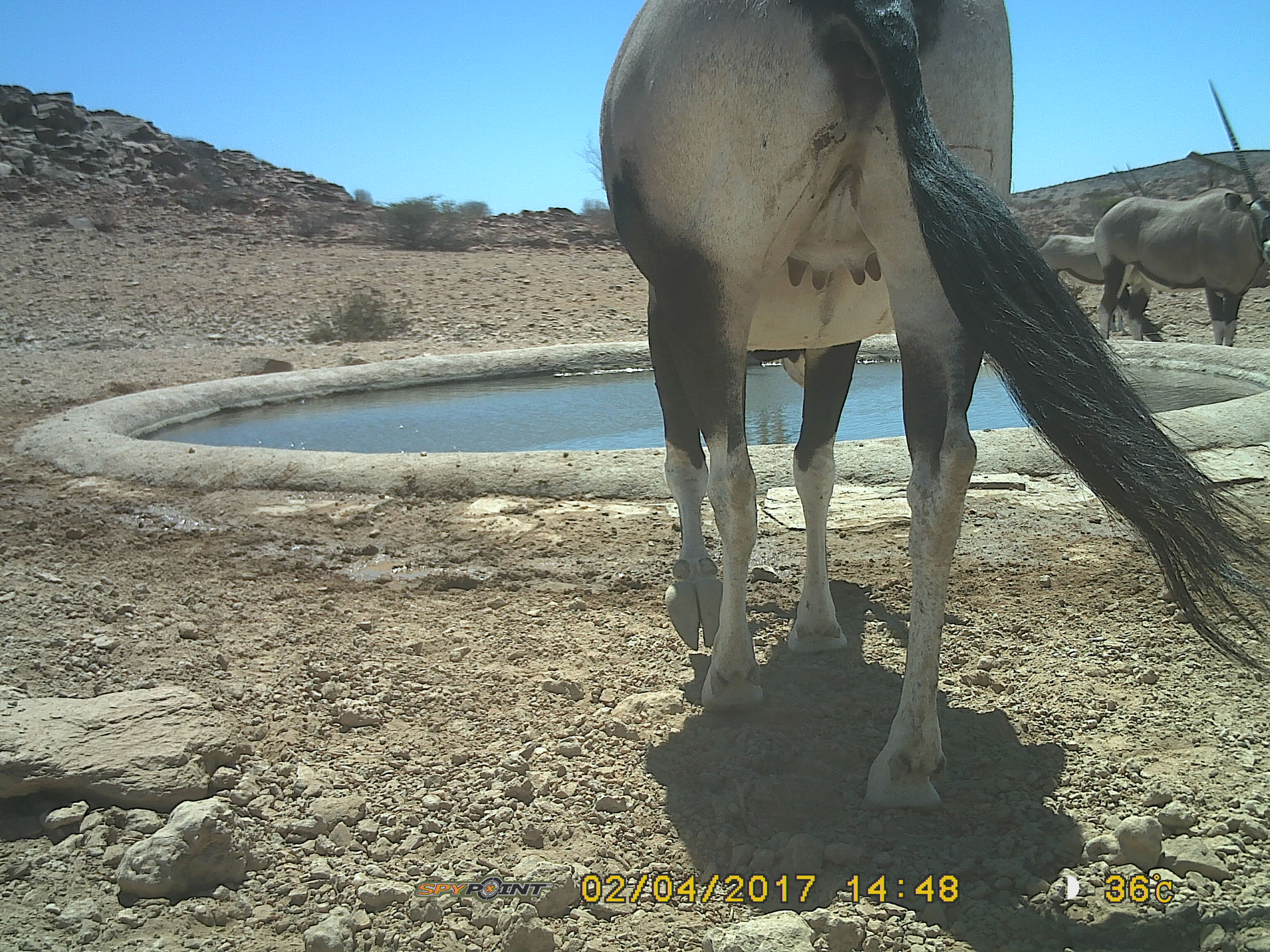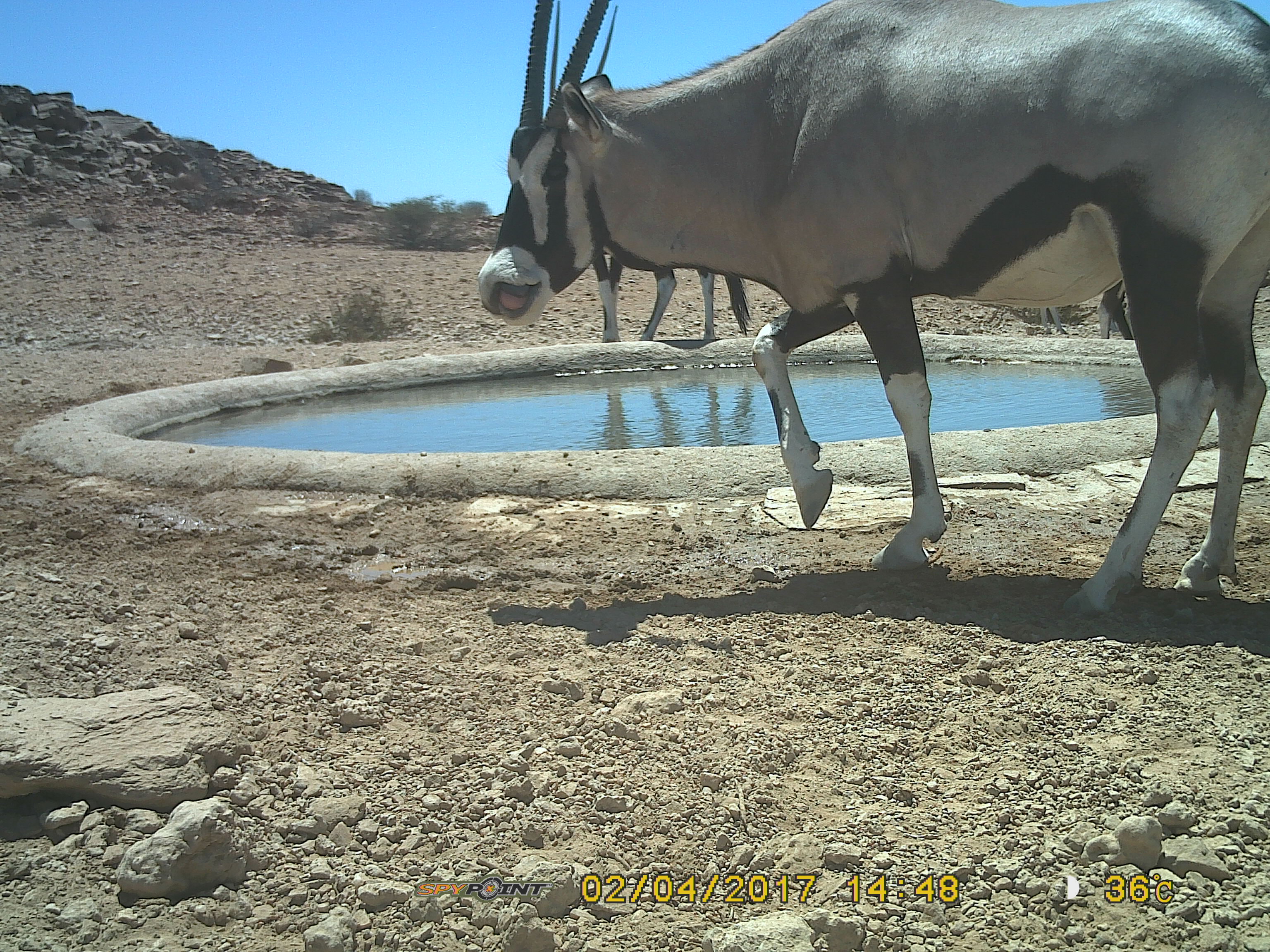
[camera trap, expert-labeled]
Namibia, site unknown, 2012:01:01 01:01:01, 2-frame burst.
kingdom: Animalia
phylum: Chordata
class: Mammalia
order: Artiodactyla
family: Bovidae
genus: Oryx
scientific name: Oryx gazella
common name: gemsbok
Oryx gazella (gemsbok).